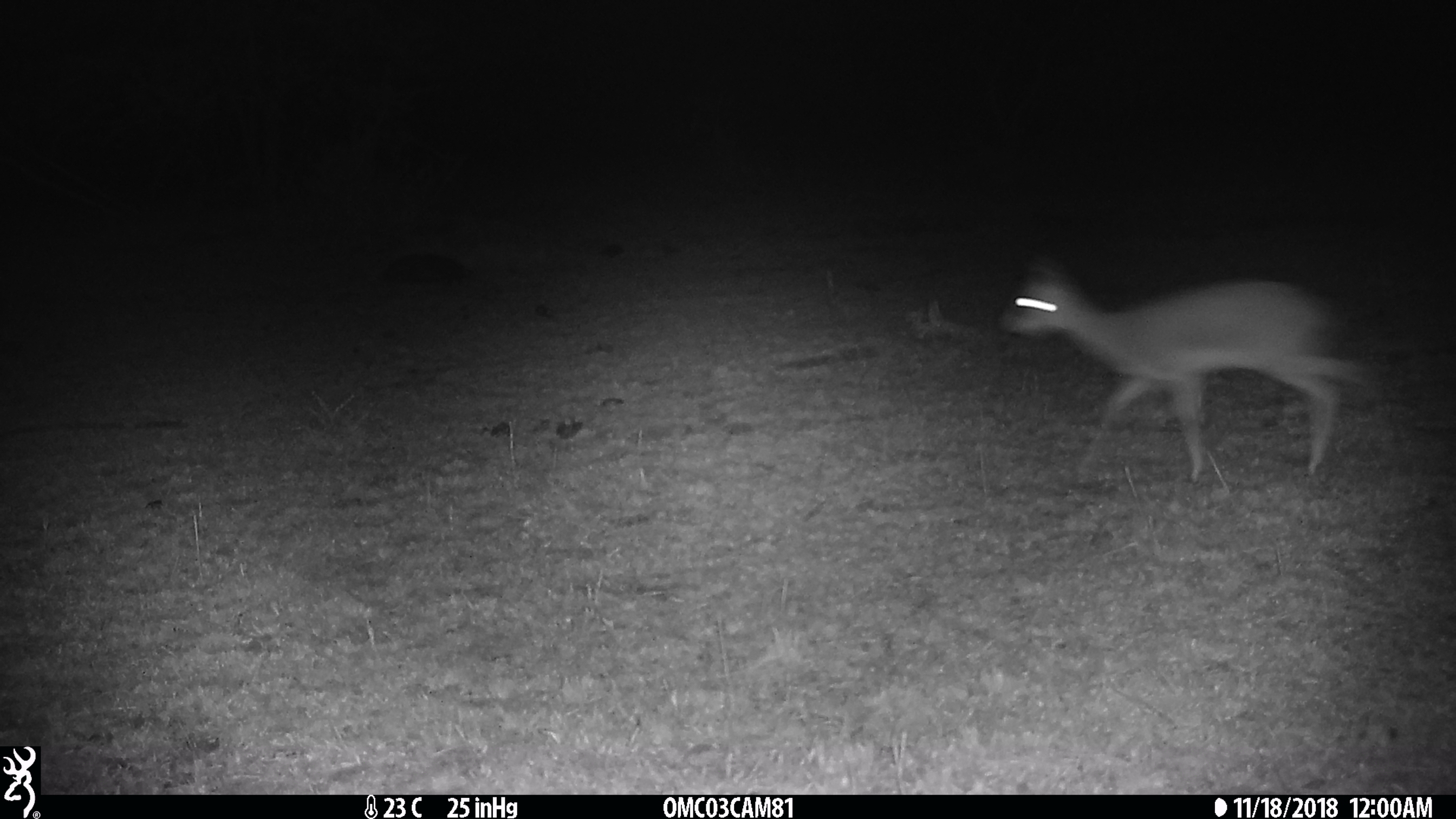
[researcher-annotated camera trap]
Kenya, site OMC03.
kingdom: Animalia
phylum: Chordata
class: Mammalia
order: Artiodactyla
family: Bovidae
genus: Madoqua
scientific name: Madoqua kirkii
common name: kirk's dik-dik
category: dikdik